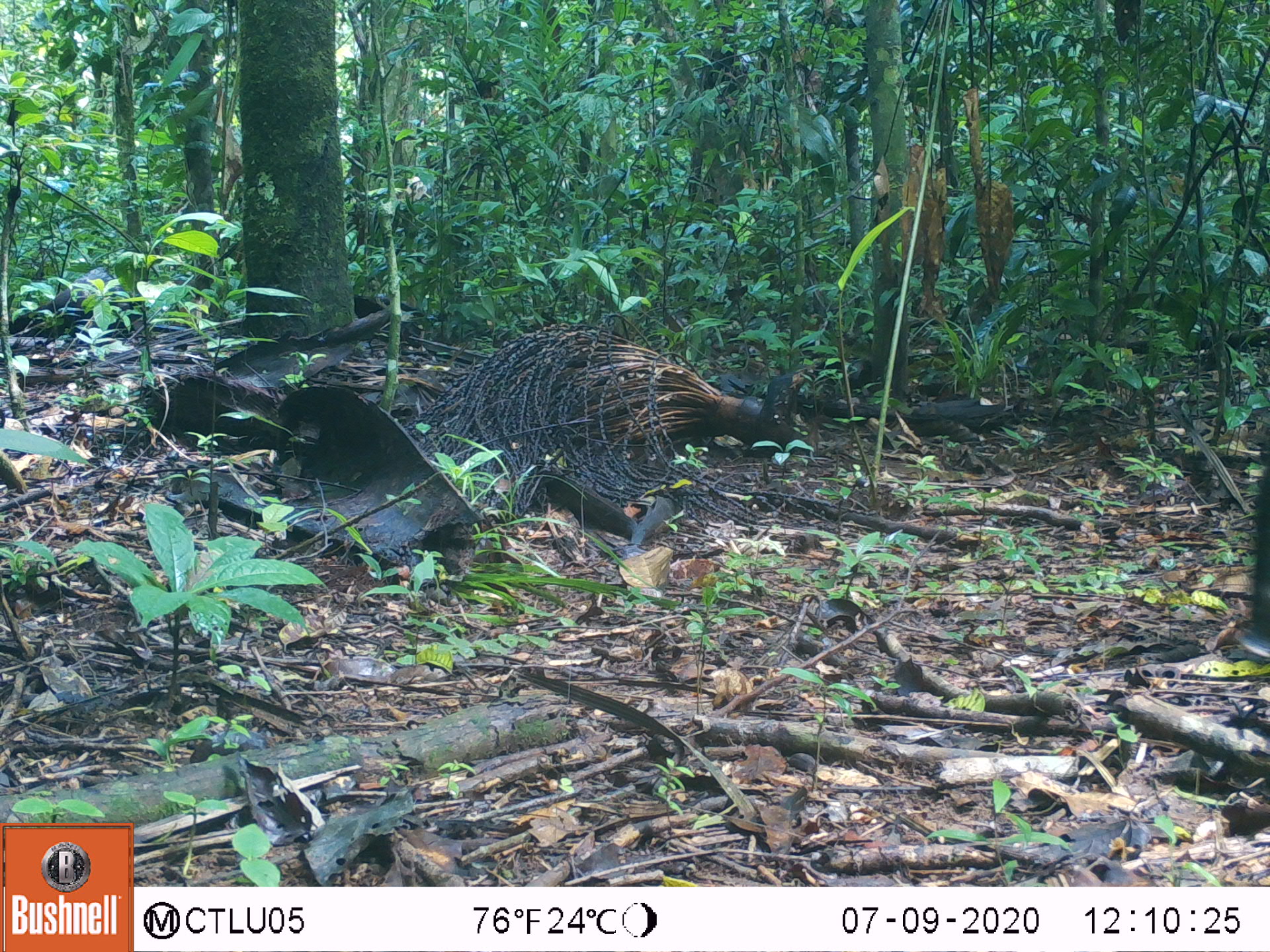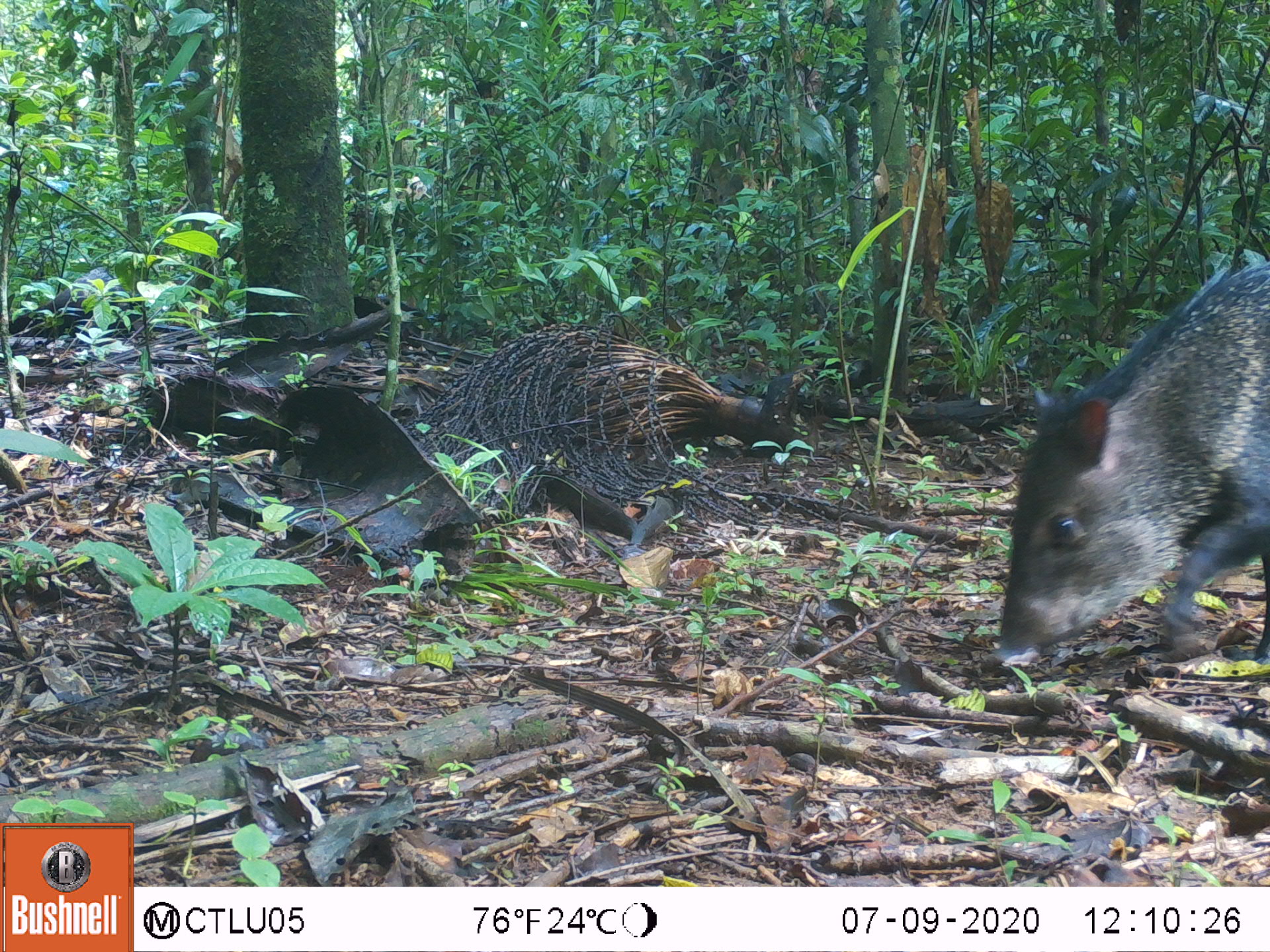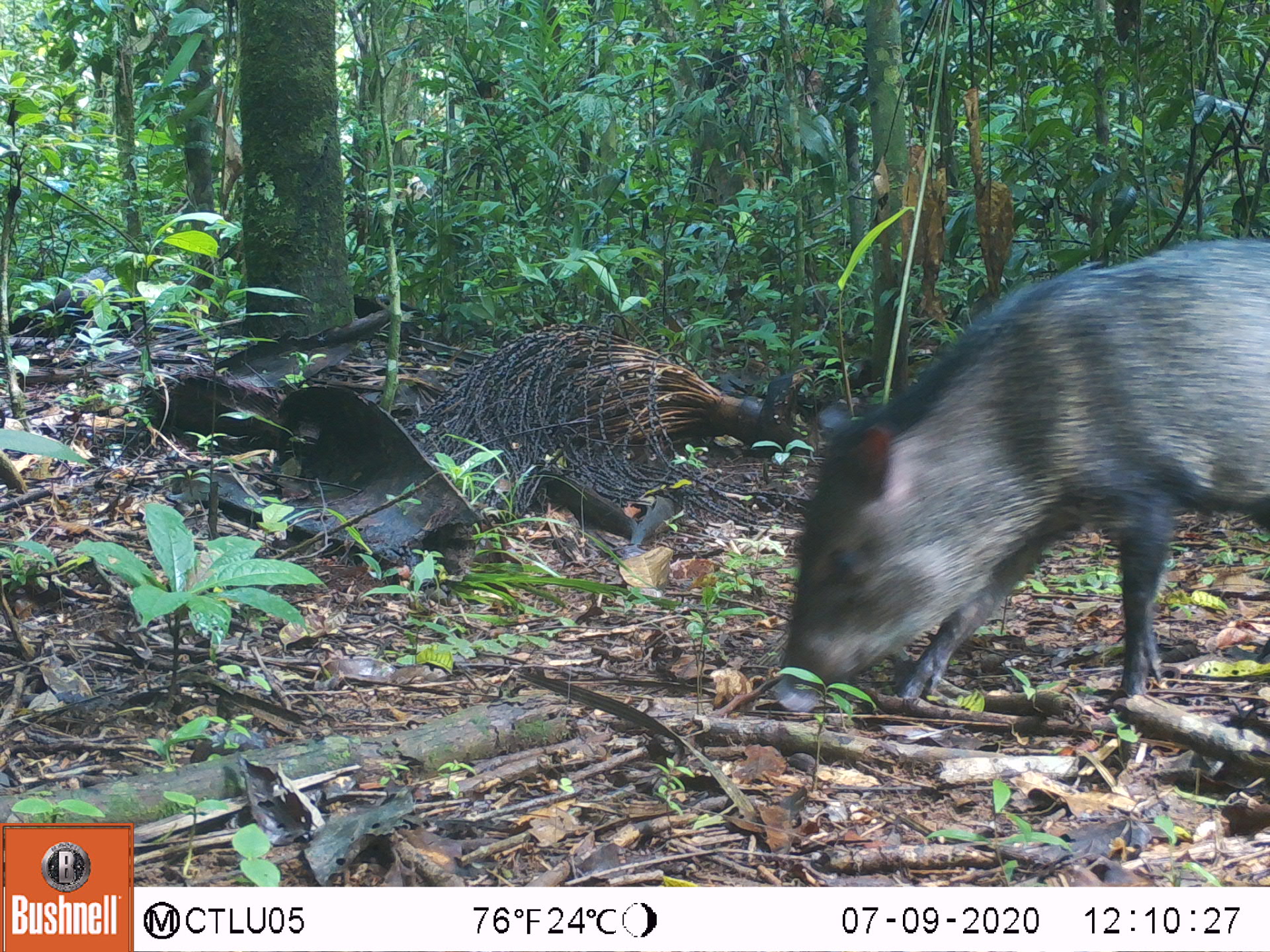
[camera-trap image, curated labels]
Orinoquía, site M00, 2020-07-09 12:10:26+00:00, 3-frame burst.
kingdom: Animalia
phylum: Chordata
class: Mammalia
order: Artiodactyla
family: Tayassuidae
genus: Pecari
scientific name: Pecari tajacu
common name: collared peccary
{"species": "collared peccary (Pecari tajacu)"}